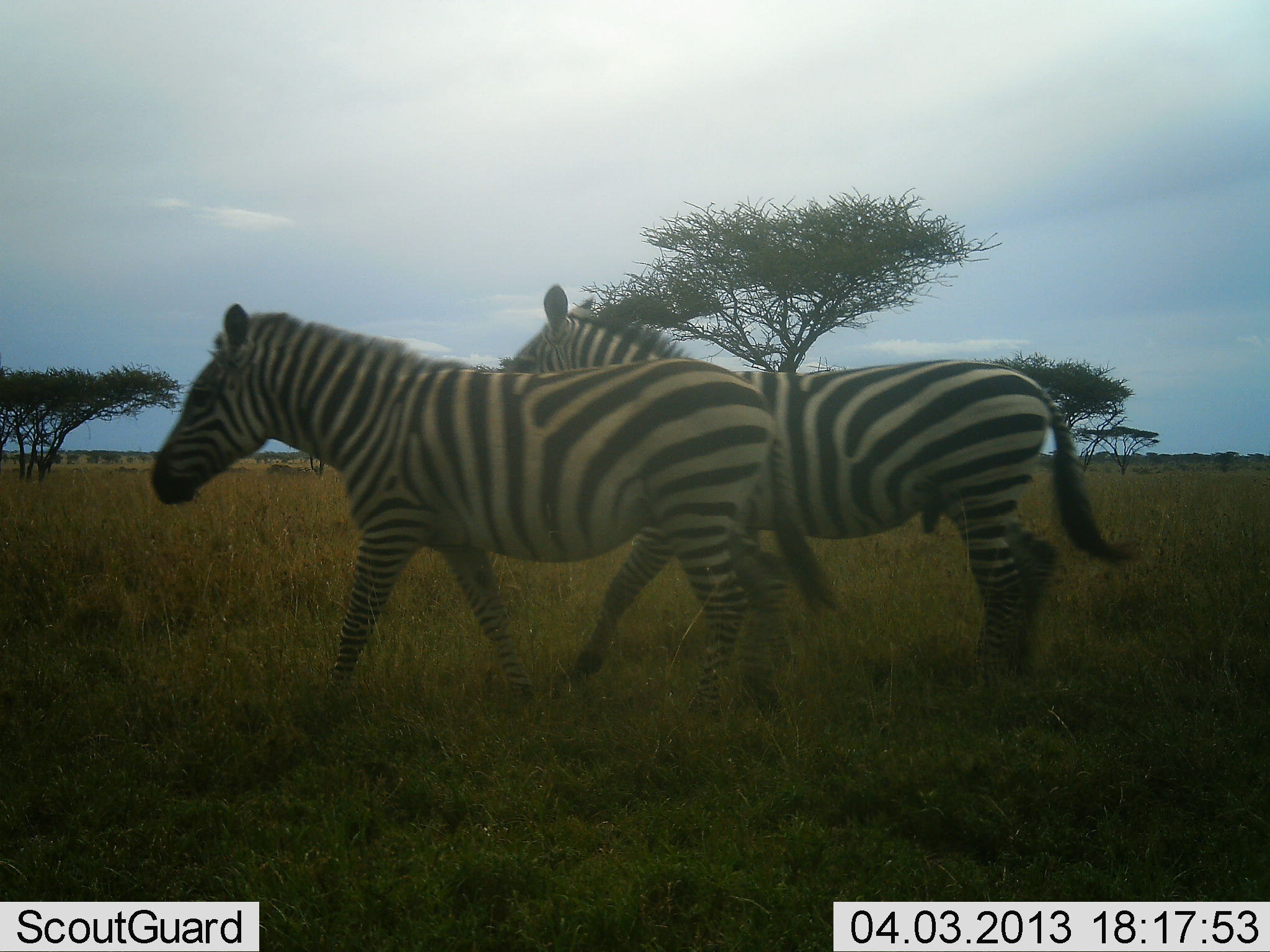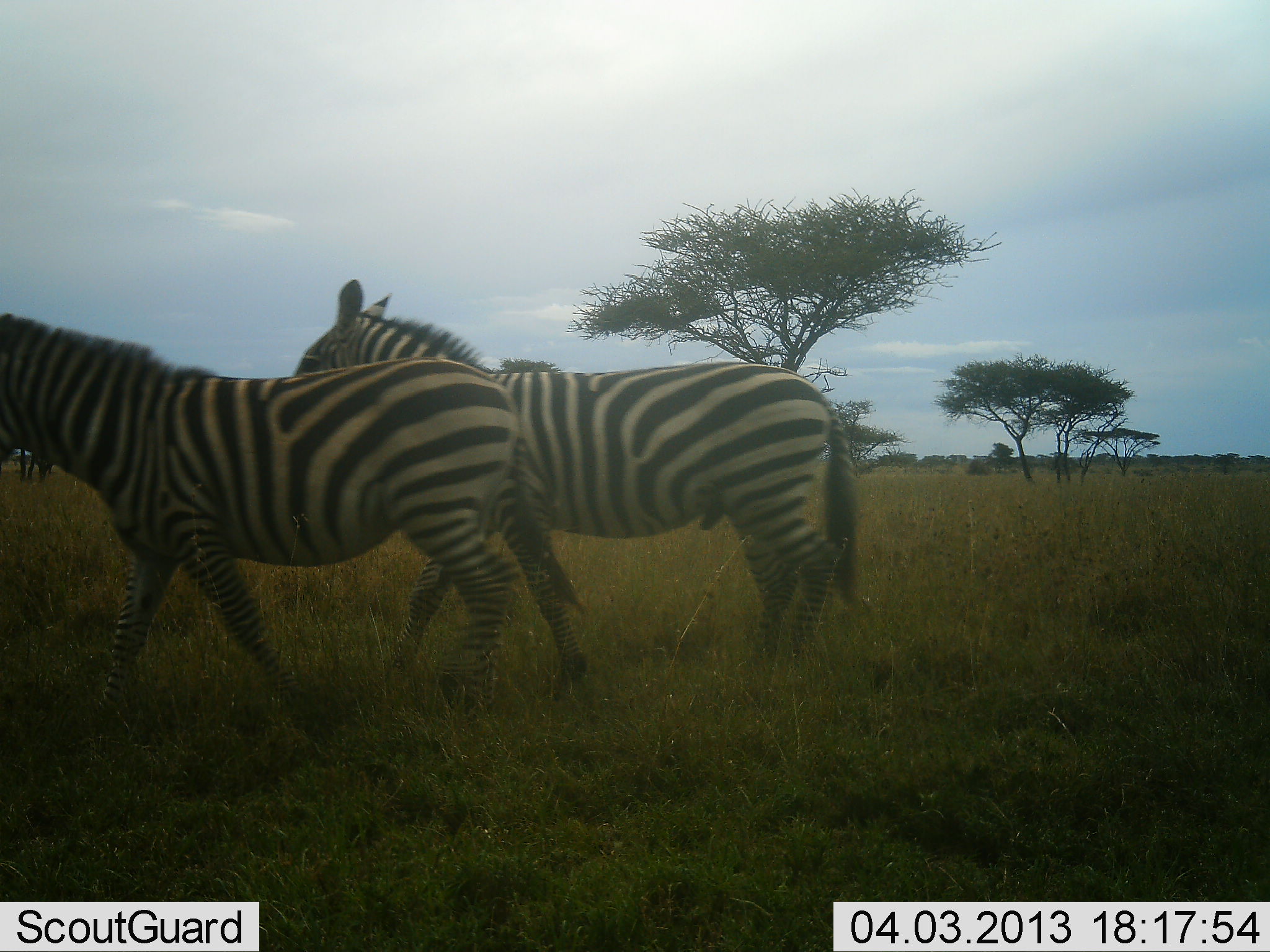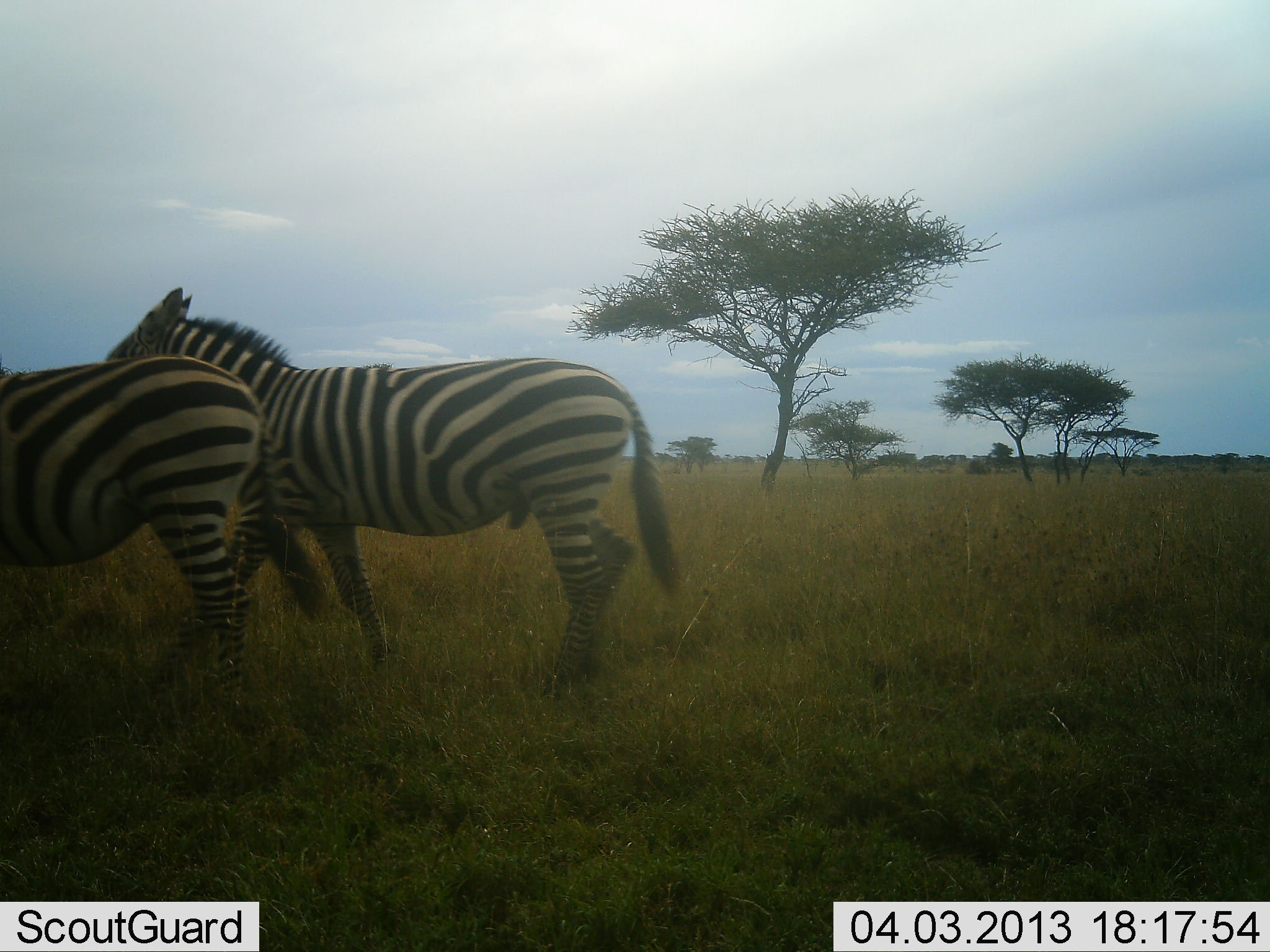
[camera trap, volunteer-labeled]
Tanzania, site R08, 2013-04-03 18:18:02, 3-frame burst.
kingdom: Animalia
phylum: Chordata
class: Mammalia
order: Perissodactyla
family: Equidae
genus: Equus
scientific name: Equus quagga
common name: plains zebra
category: zebra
Zebra (plains zebra) (Equus quagga), count 2. Behavior (volunteer vote fractions): standing 9%, resting 0%, moving 91%, interacting 7%. Young present (vote fraction): 0%. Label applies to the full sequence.